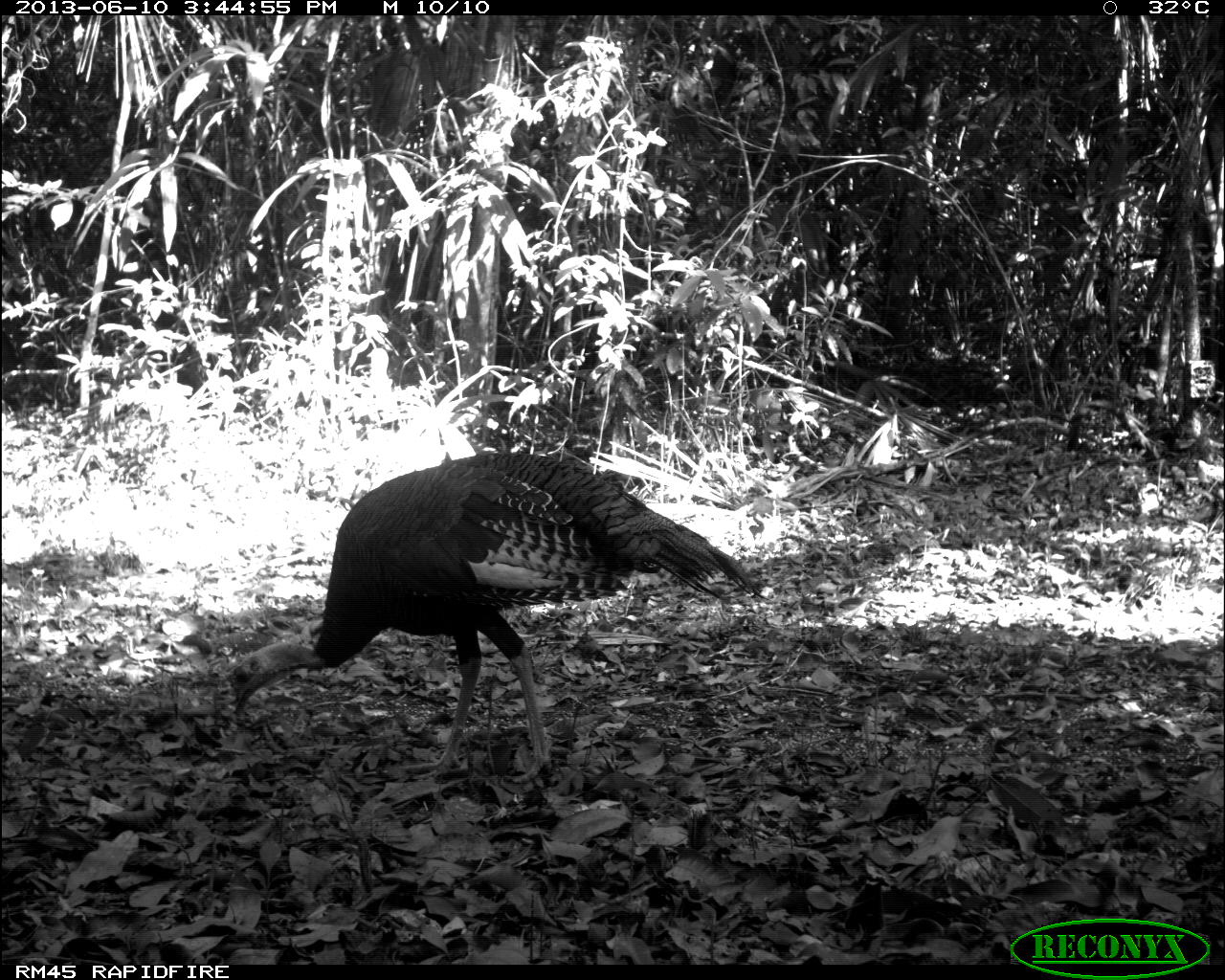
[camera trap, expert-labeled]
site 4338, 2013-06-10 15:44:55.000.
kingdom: Animalia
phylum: Chordata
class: Aves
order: Galliformes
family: Phasianidae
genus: Meleagris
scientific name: Meleagris ocellata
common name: ocellated turkey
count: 1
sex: male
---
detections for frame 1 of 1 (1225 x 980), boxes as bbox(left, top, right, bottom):
meleagris ocellata: bbox(223, 448, 773, 784)